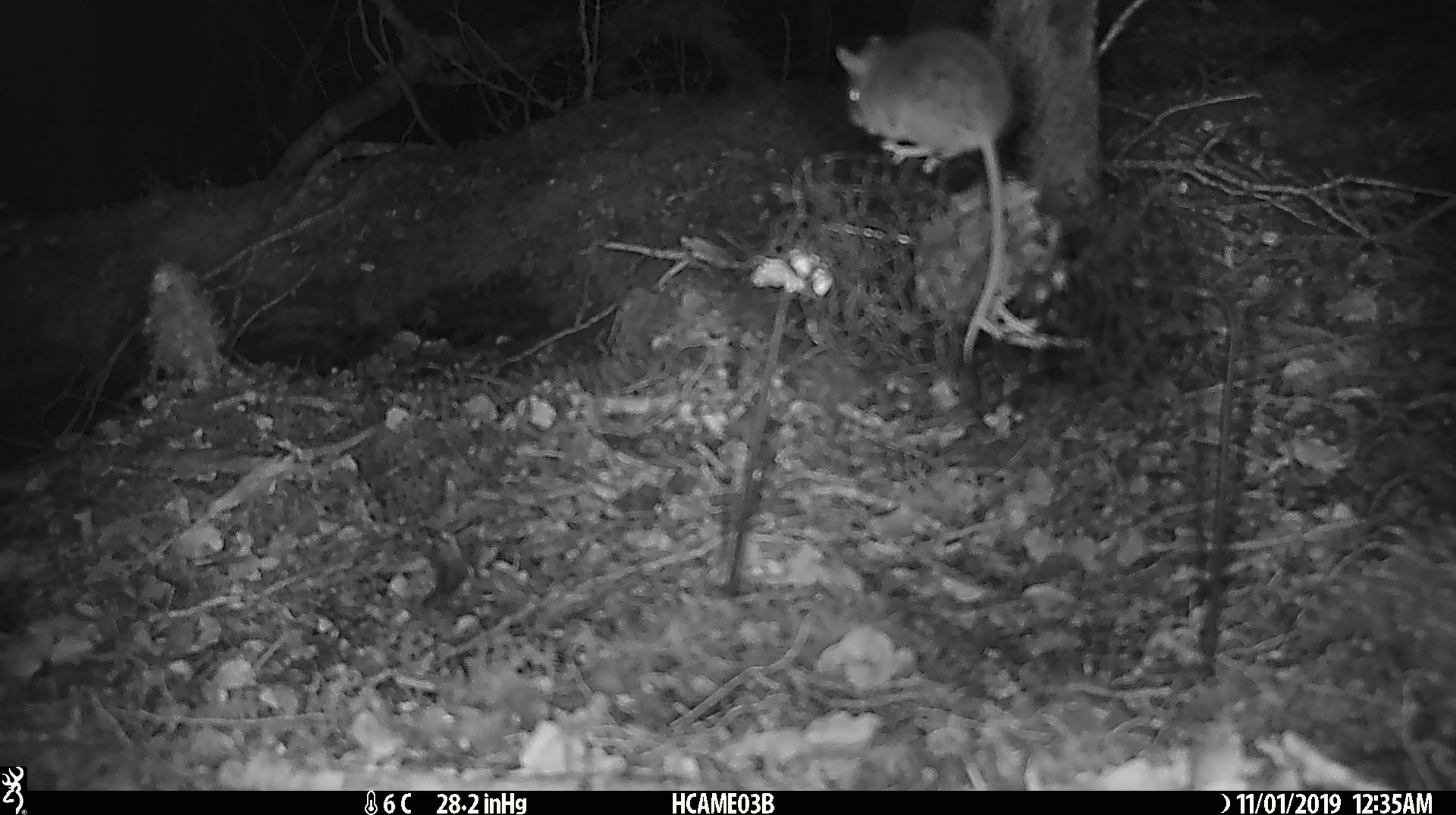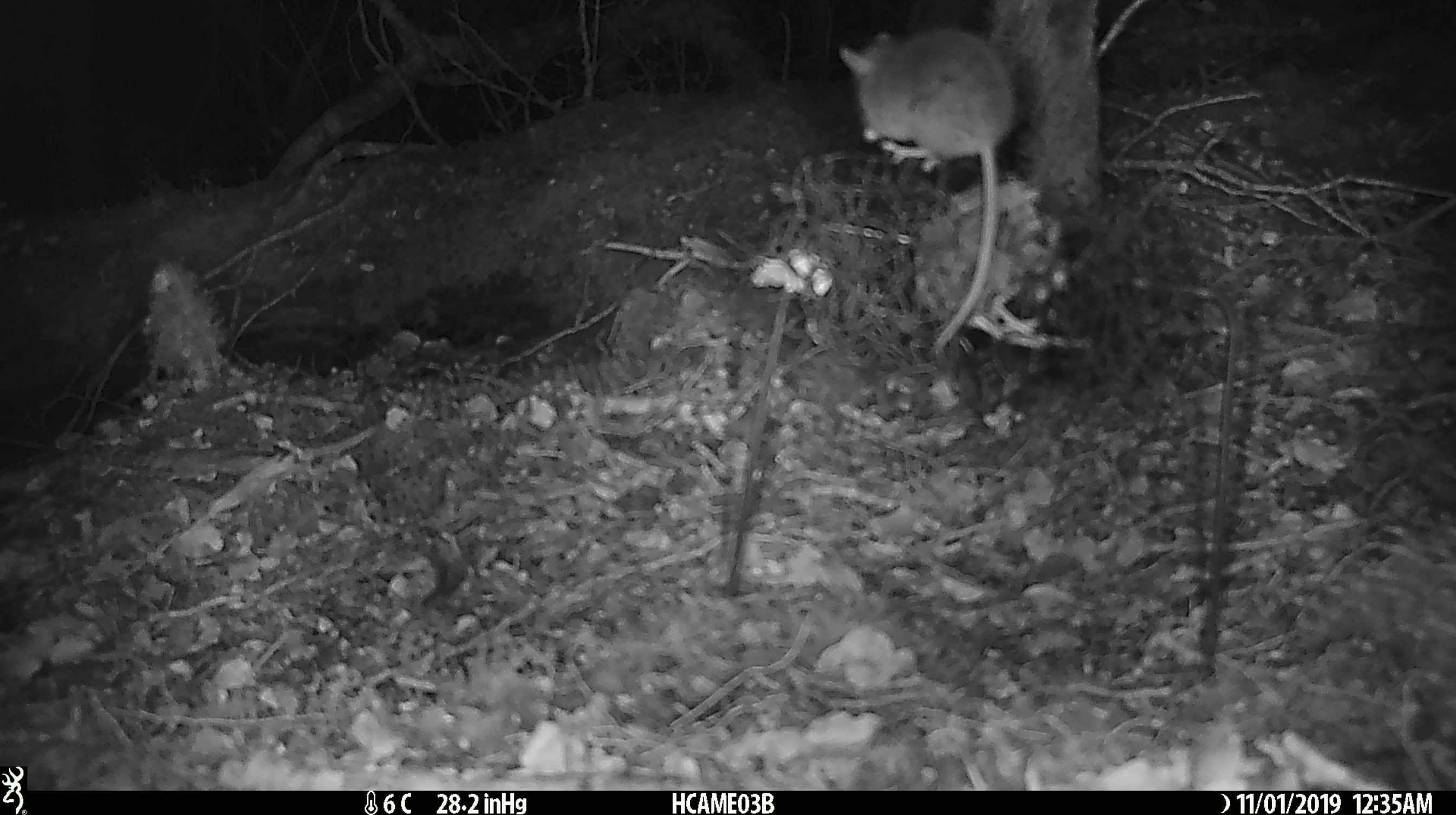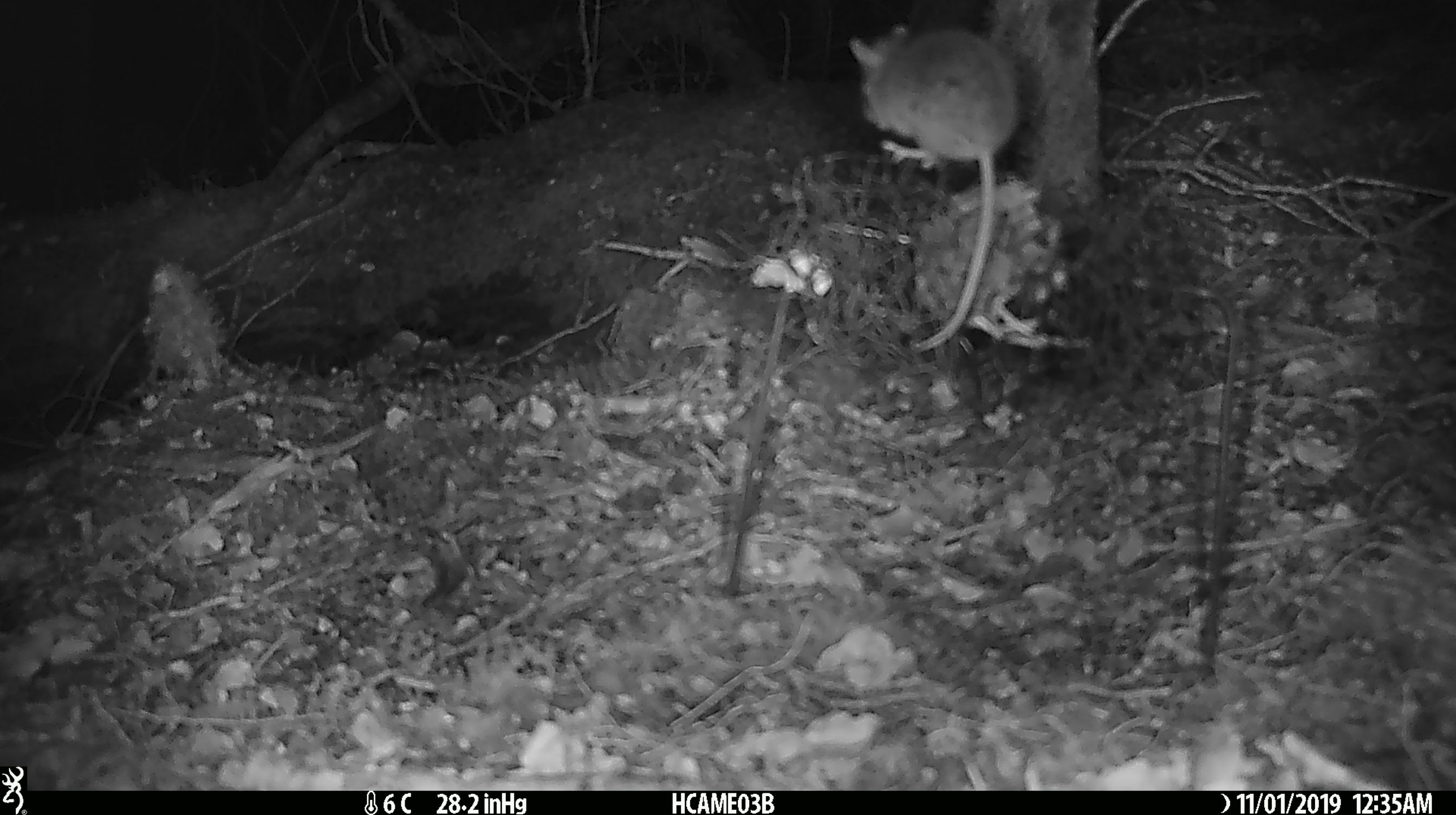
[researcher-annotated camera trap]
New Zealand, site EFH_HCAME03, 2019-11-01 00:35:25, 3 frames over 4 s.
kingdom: Animalia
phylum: Chordata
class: Mammalia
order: Rodentia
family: Muridae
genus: Mus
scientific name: Mus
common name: mouse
Mouse (Mus).